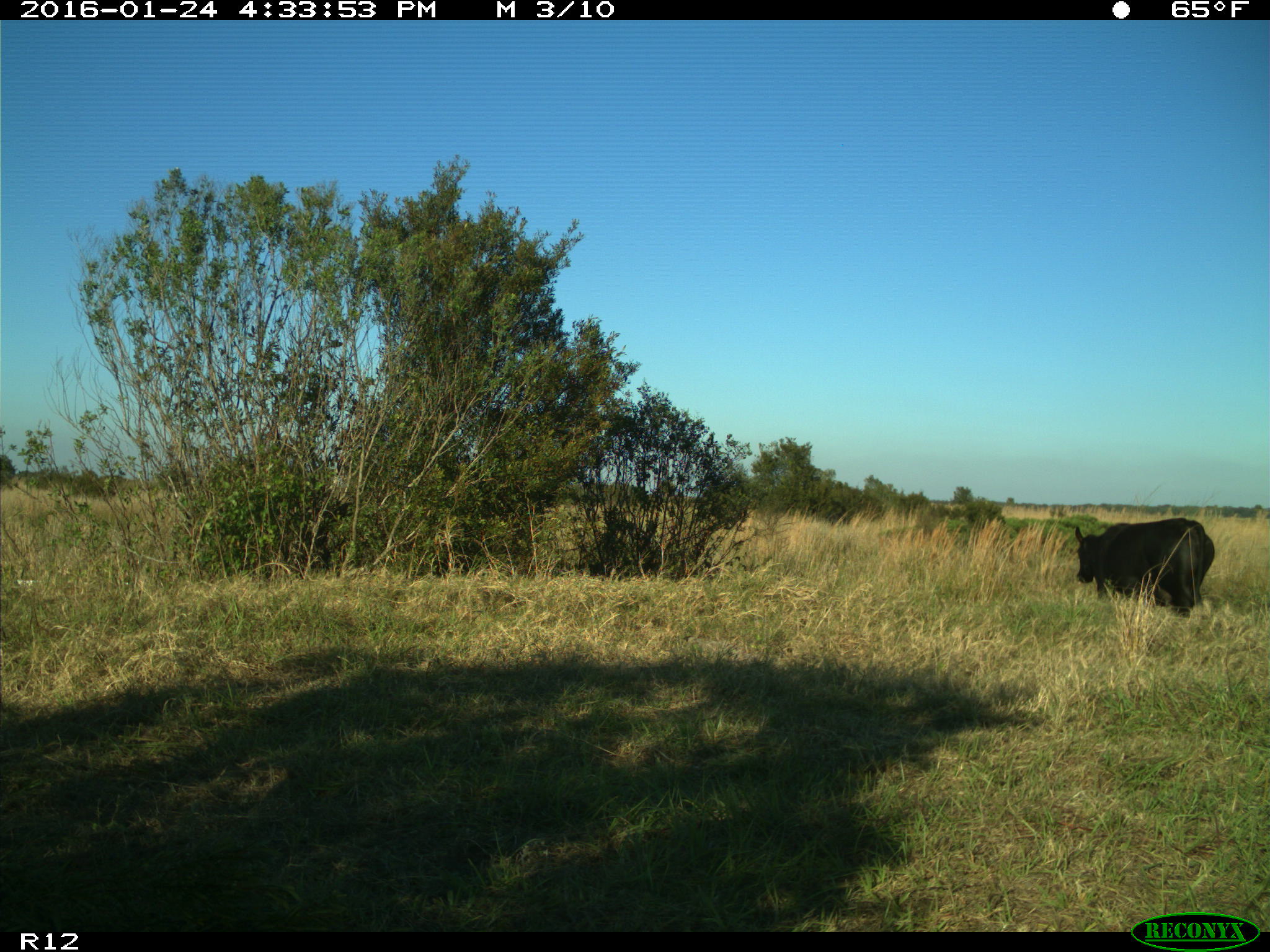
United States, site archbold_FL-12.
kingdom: Animalia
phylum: Chordata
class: Mammalia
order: Artiodactyla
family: Bovidae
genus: Bos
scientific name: Bos taurus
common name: domestic cow